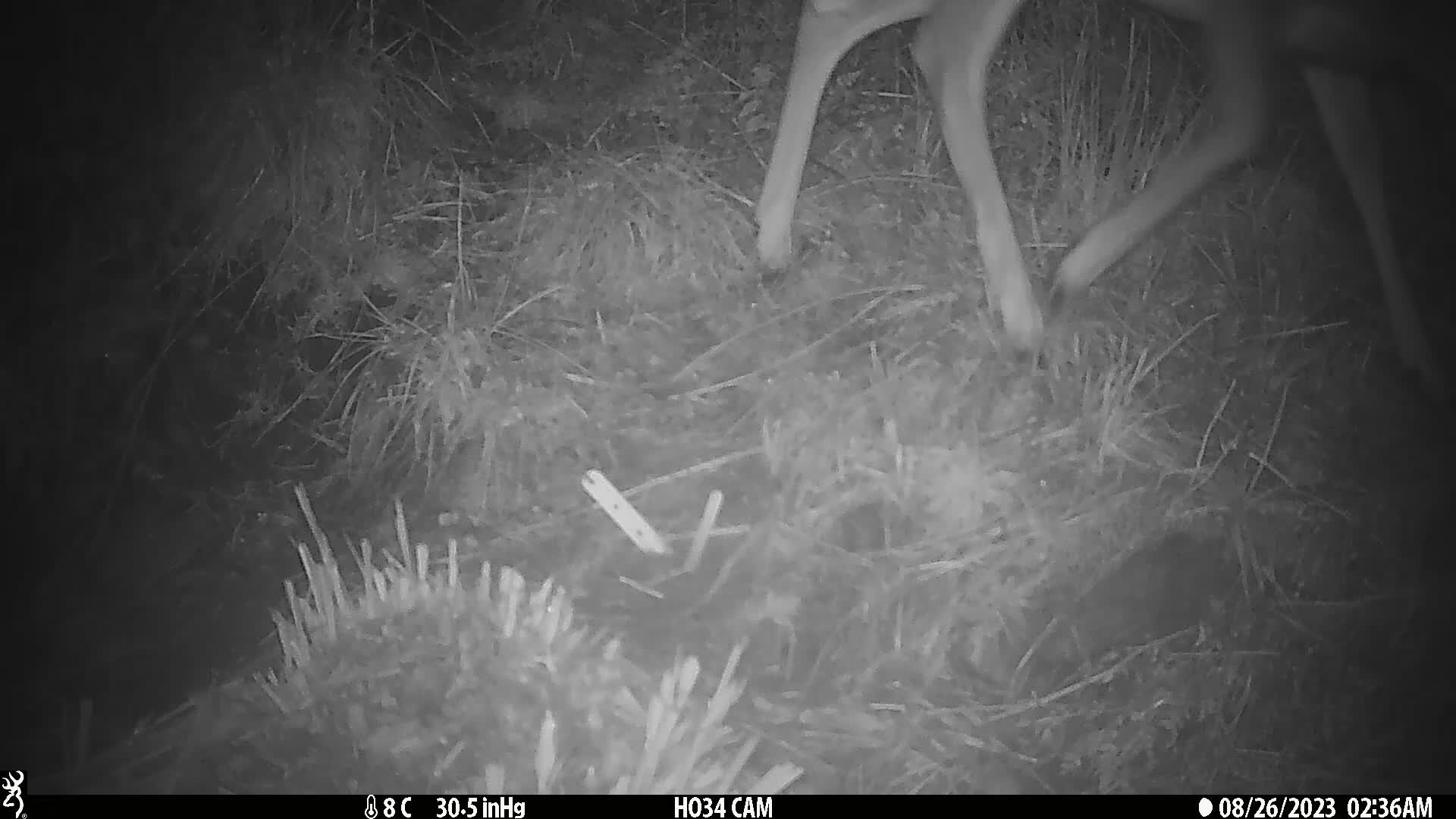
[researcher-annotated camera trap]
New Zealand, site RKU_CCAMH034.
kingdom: Animalia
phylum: Chordata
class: Mammalia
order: Artiodactyla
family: Cervidae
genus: Odocoileus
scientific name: Odocoileus virginianus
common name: white-tailed deer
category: white tailed deer